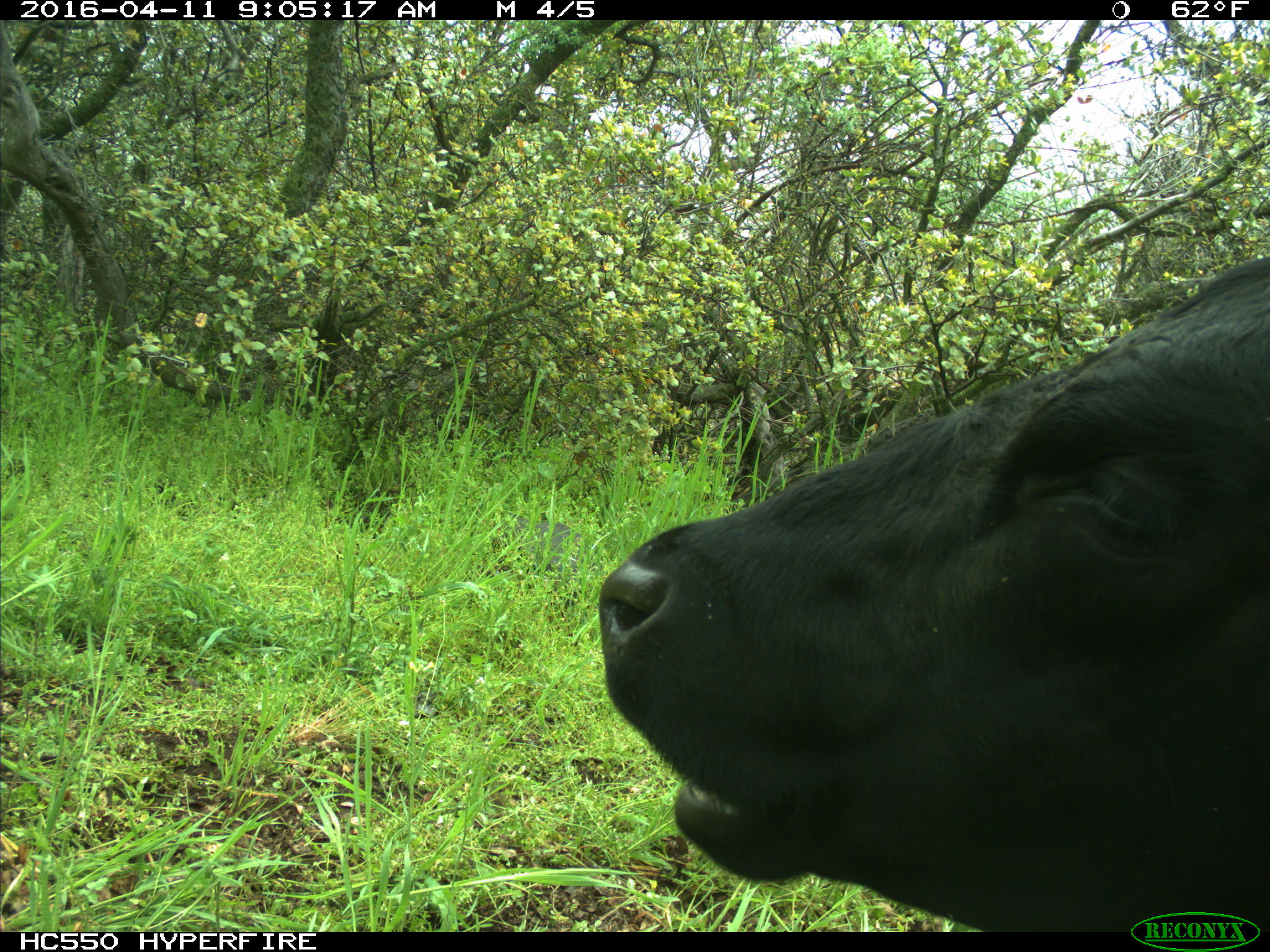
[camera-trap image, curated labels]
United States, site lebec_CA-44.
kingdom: Animalia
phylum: Chordata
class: Mammalia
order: Artiodactyla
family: Bovidae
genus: Bos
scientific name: Bos taurus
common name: domestic cow